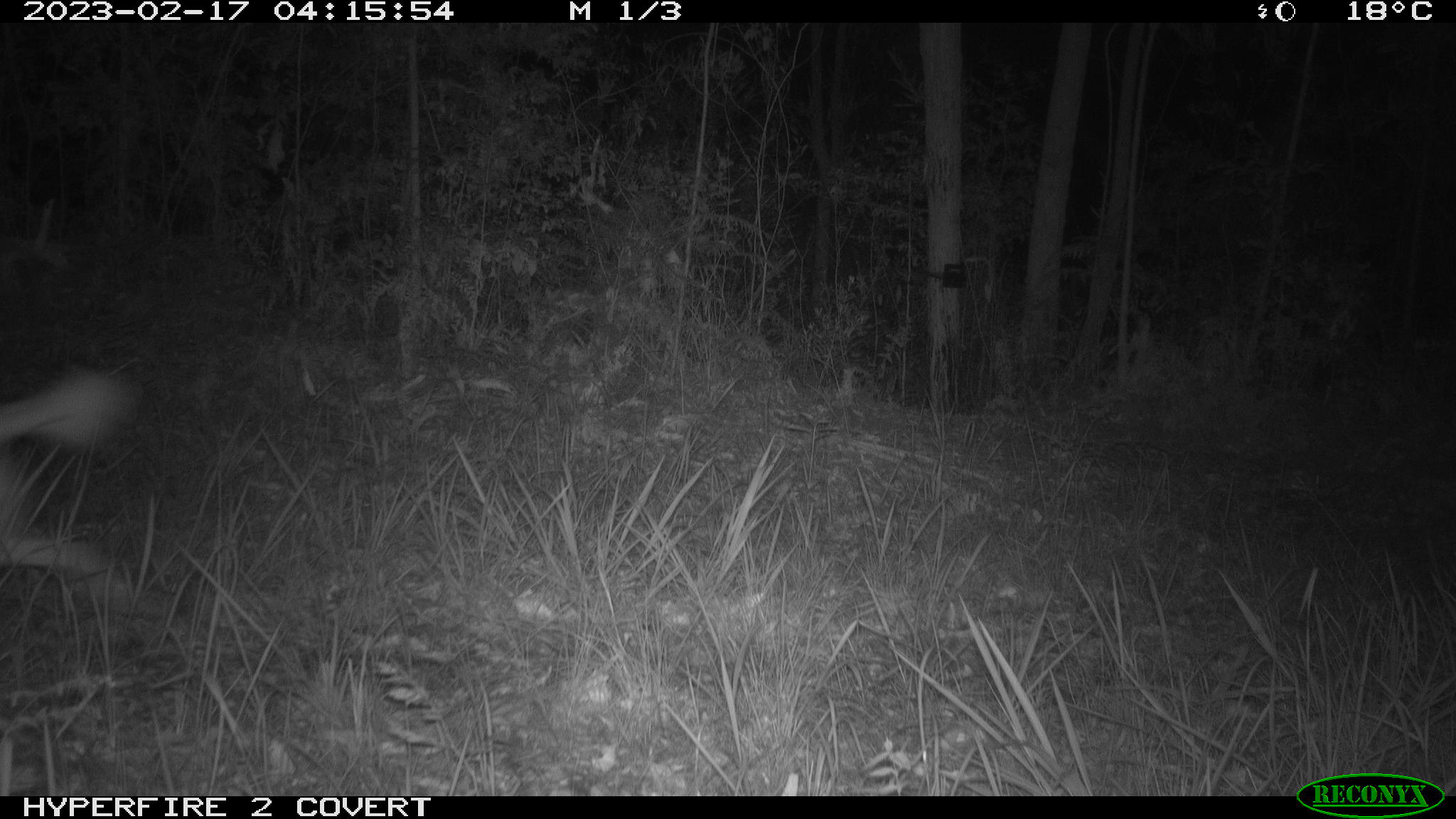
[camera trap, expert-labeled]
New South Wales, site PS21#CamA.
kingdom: Animalia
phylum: Chordata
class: Mammalia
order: Carnivora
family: Canidae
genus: Canis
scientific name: Canis familiaris dingo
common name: dingo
Dingo (Canis familiaris dingo).